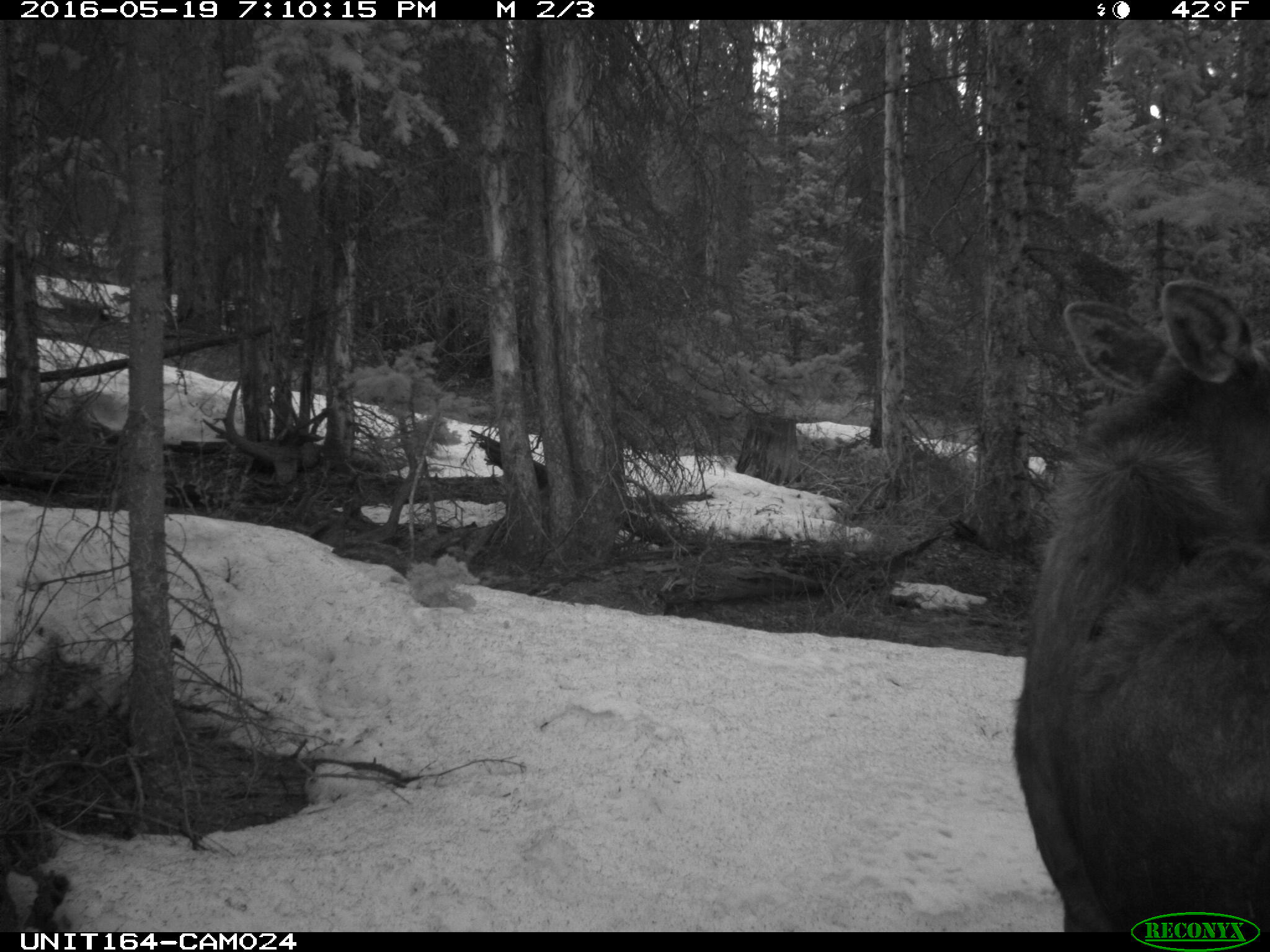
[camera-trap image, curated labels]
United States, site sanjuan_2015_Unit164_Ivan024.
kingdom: Animalia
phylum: Chordata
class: Mammalia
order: Artiodactyla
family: Cervidae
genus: Alces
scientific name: Alces alces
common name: moose